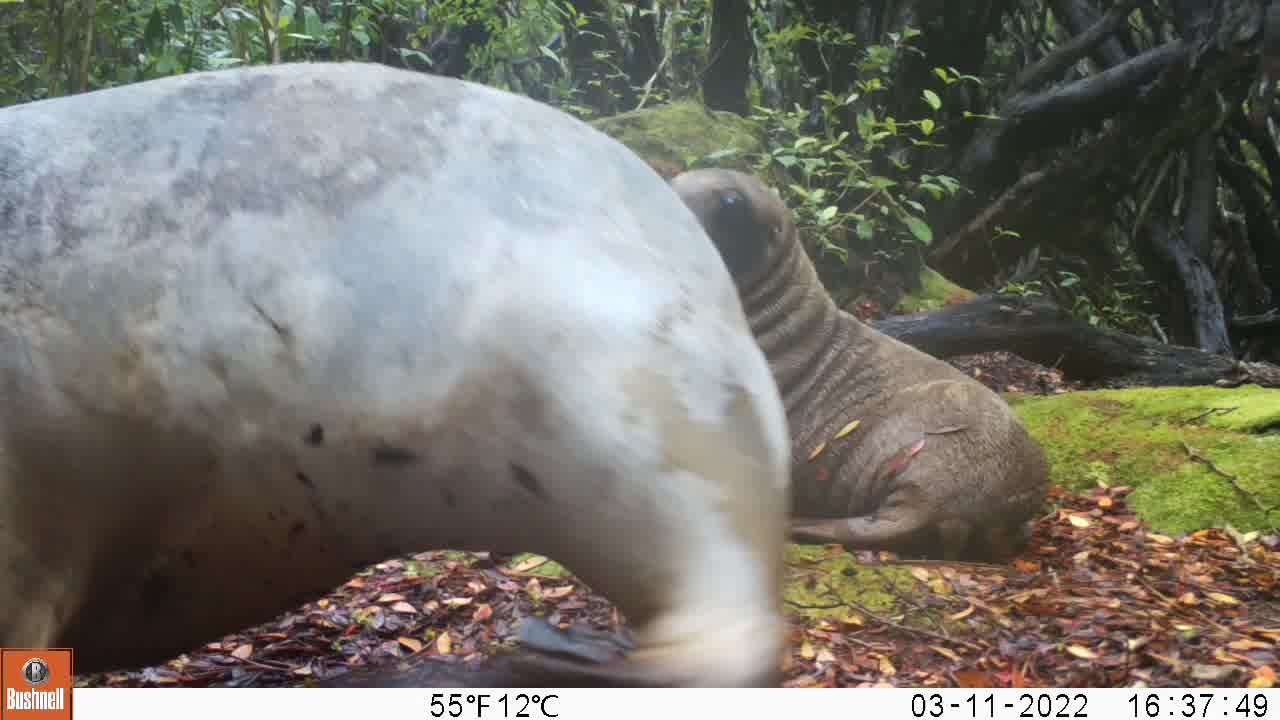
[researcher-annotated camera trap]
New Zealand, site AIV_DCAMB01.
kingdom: Animalia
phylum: Chordata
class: Mammalia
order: Carnivora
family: Otariidae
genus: Phocarctos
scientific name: Phocarctos hookeri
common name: new zealand sea lion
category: sealion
Sealion (new zealand sea lion) (Phocarctos hookeri).